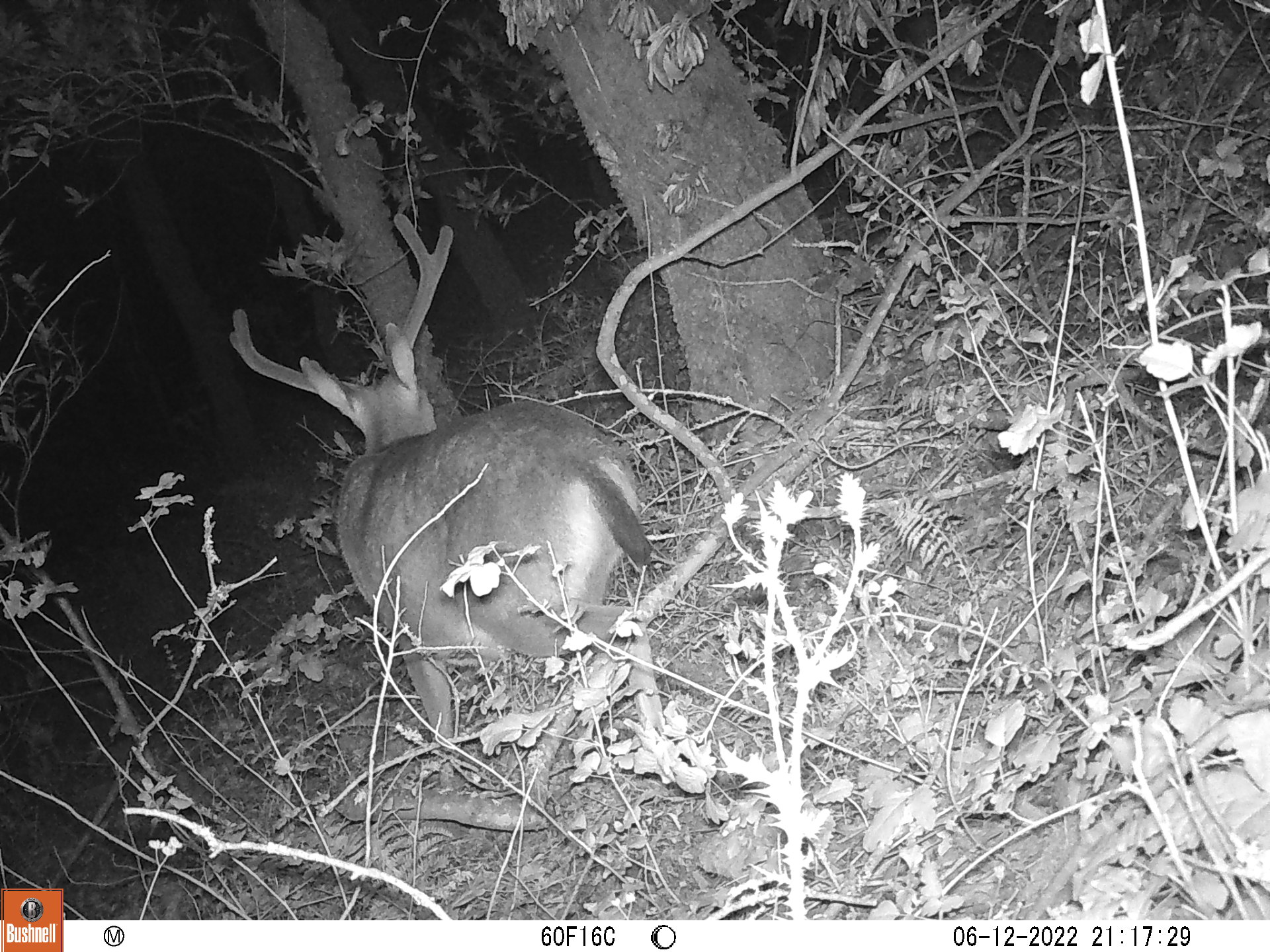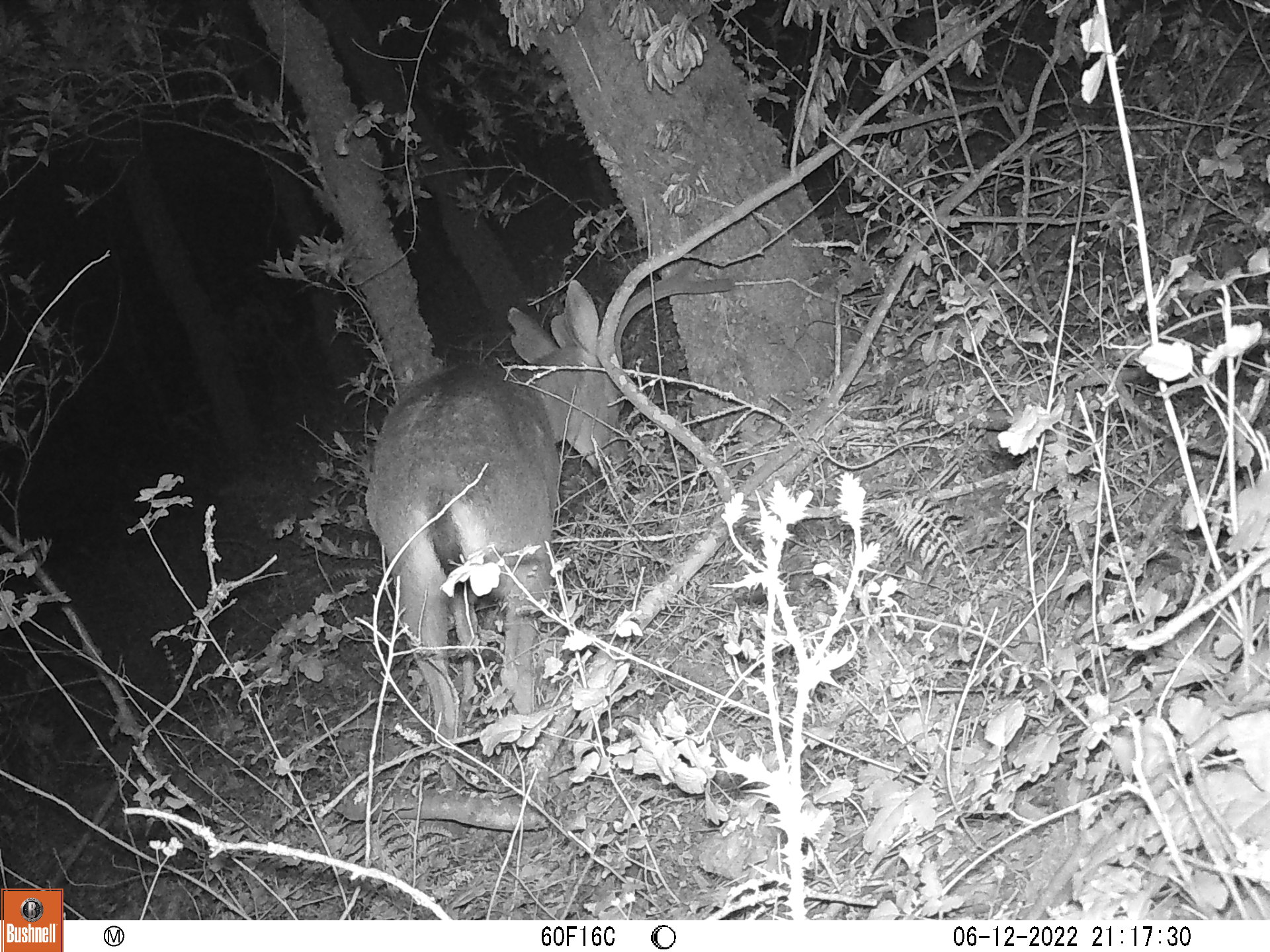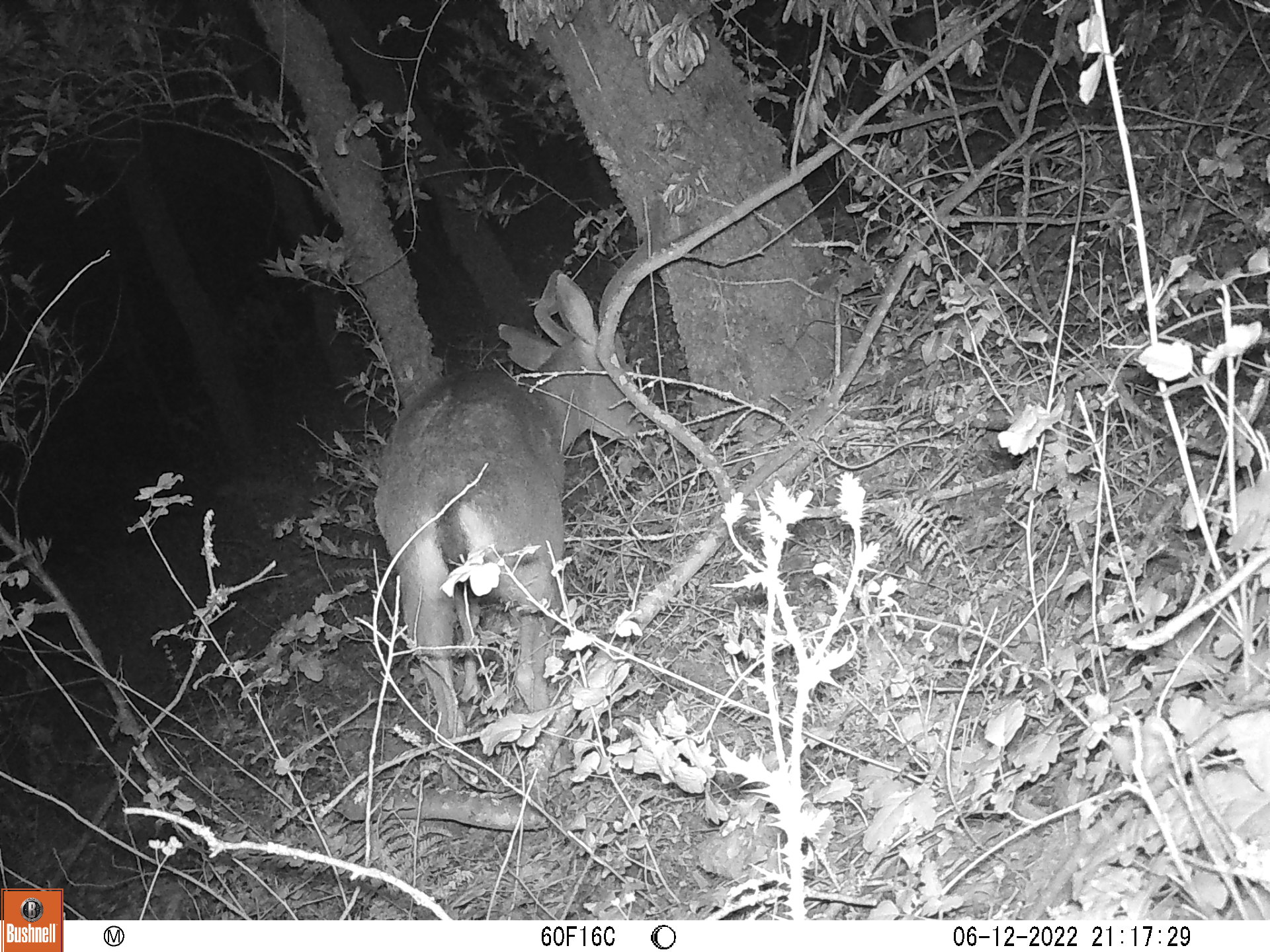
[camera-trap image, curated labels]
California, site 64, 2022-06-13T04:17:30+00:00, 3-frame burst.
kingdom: Animalia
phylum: Chordata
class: Mammalia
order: Artiodactyla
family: Cervidae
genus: Odocoileus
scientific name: Odocoileus hemionus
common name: mule deer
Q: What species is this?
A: Mule deer (Odocoileus hemionus).